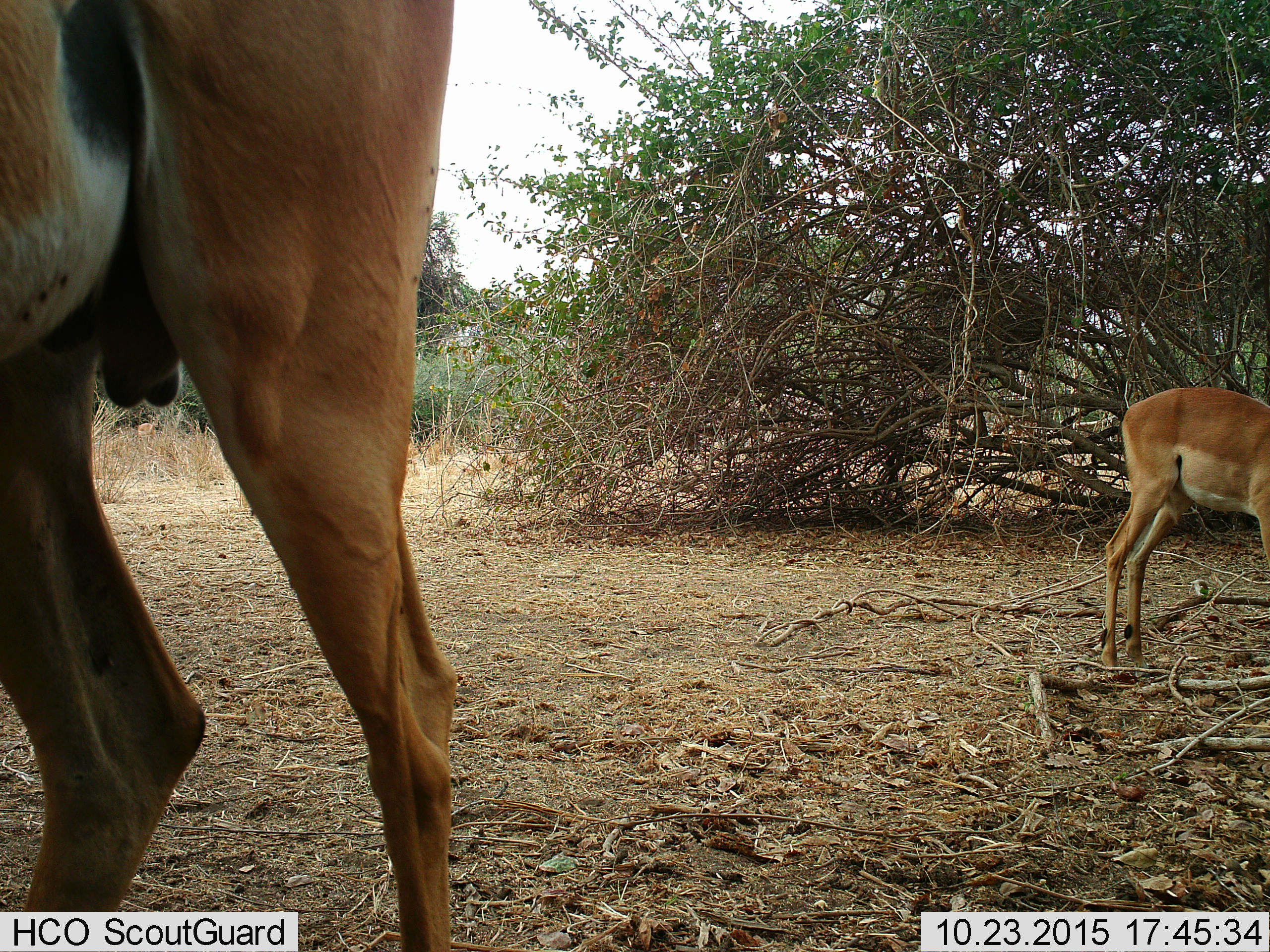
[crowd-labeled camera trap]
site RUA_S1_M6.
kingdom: Animalia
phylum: Chordata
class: Mammalia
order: Artiodactyla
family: Bovidae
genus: Aepyceros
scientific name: Aepyceros melampus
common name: impala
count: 2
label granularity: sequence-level